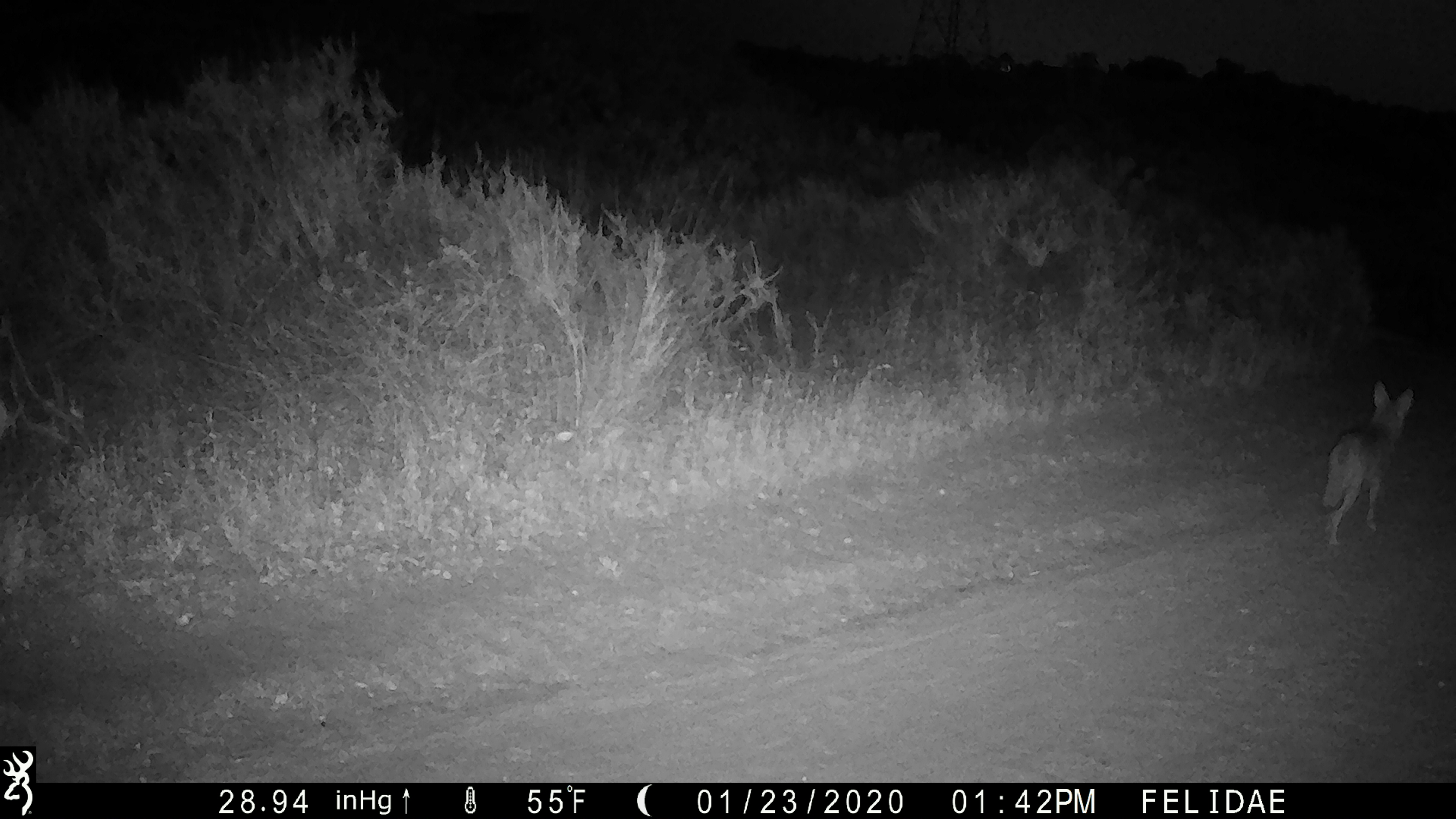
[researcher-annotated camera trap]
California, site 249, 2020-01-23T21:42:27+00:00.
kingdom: Animalia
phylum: Chordata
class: Mammalia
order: Carnivora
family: Canidae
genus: Canis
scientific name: Canis latrans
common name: coyote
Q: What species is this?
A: Coyote (Canis latrans).